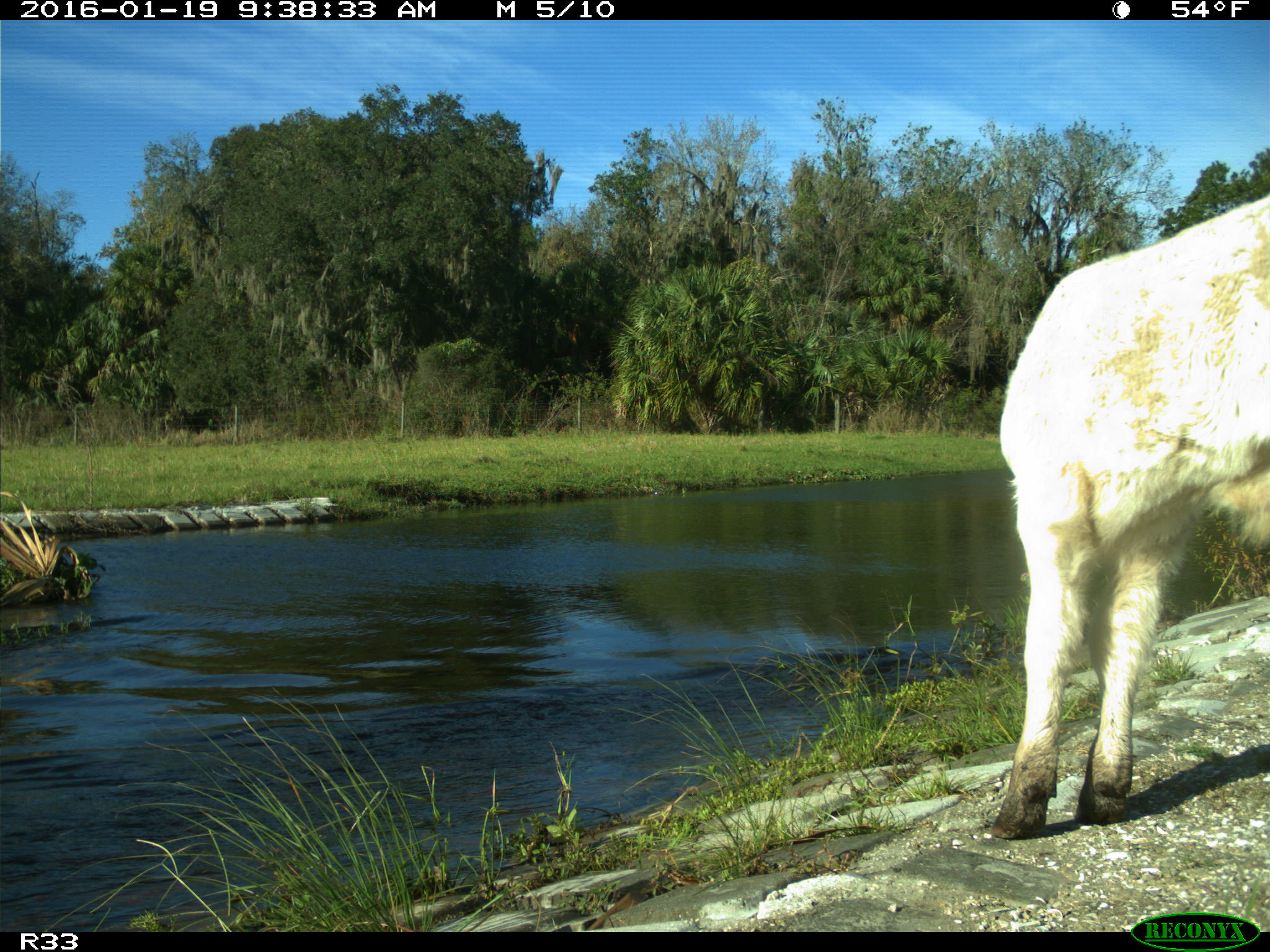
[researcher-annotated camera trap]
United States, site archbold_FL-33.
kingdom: Animalia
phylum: Chordata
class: Mammalia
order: Artiodactyla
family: Bovidae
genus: Bos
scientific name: Bos taurus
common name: domestic cow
Bos taurus (domestic cow).